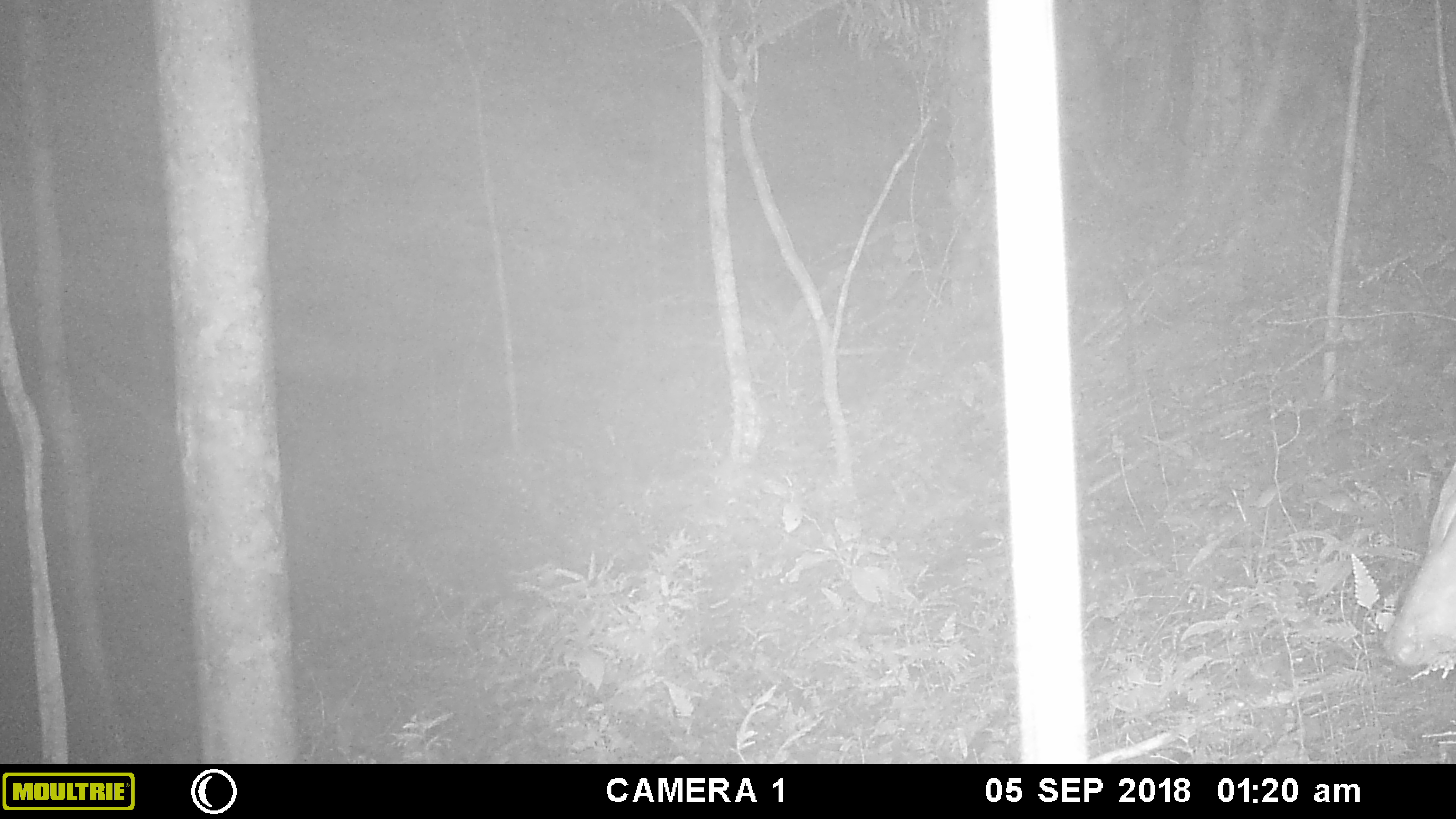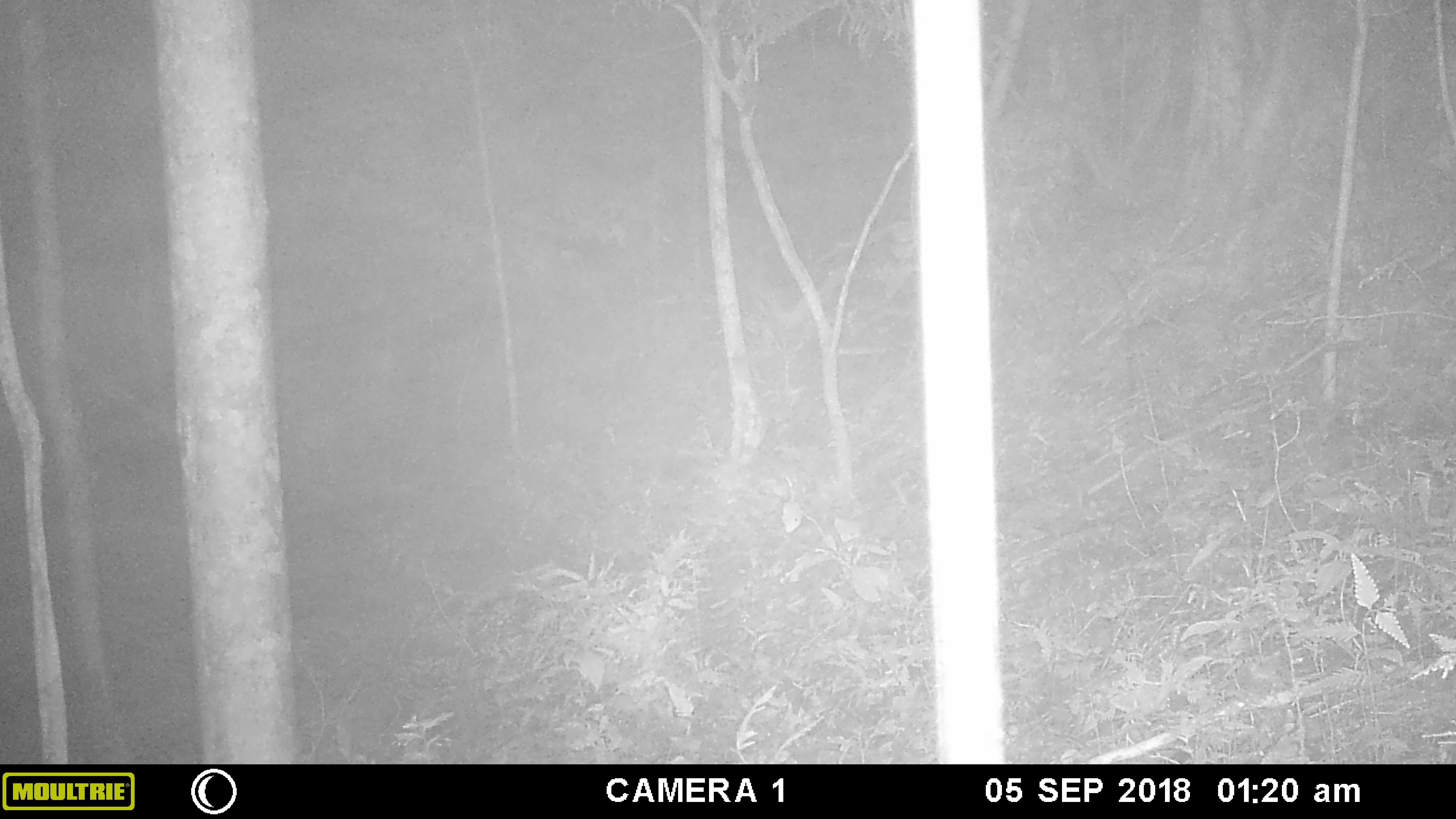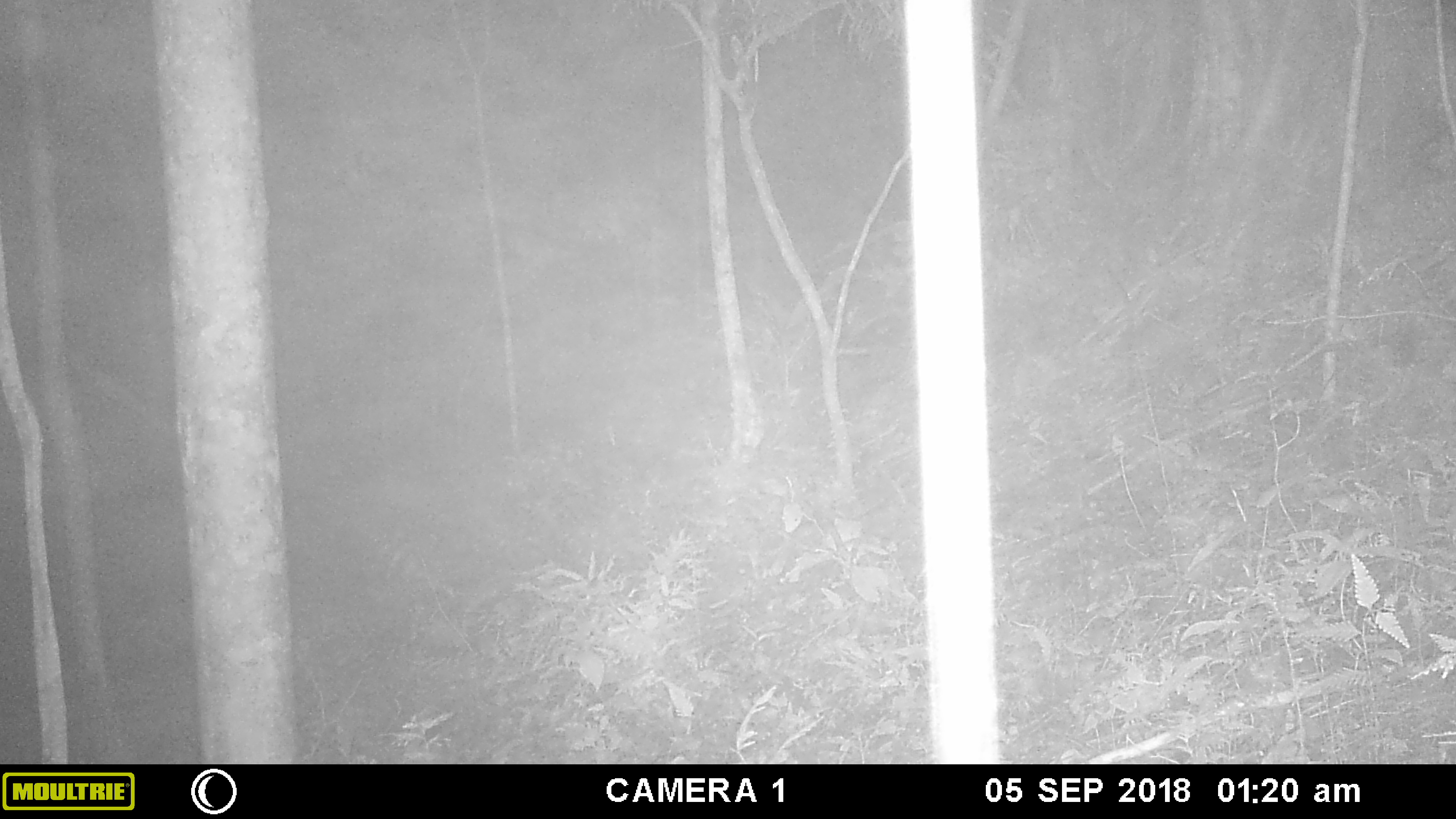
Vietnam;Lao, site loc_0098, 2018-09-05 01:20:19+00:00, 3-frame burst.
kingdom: Animalia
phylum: Chordata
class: Mammalia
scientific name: Laurasiatheria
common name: ungulate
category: unidentified ungulates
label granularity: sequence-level